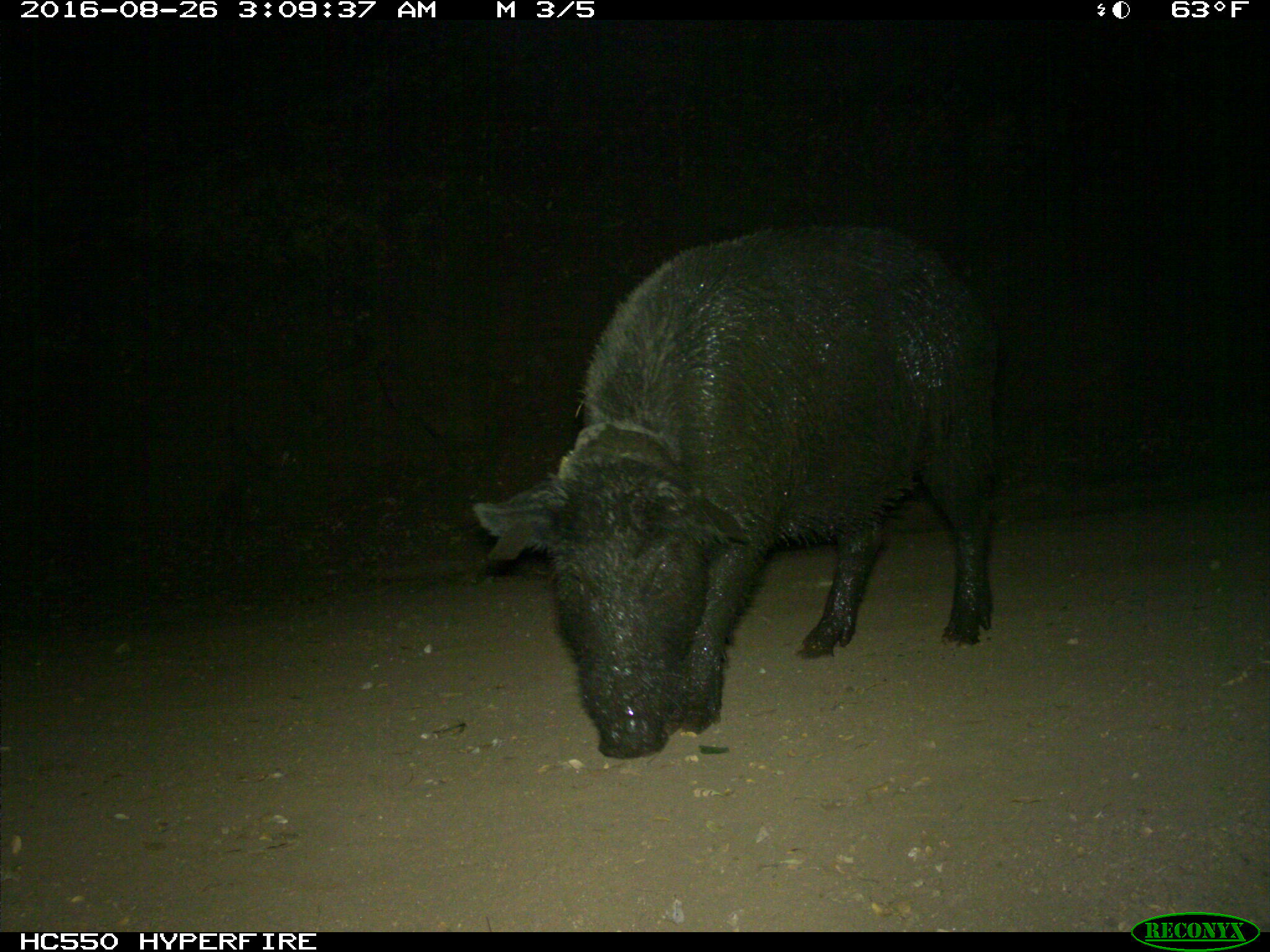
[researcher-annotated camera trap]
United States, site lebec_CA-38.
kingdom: Animalia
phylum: Chordata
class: Mammalia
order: Artiodactyla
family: Suidae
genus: Sus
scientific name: Sus scrofa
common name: wild boar